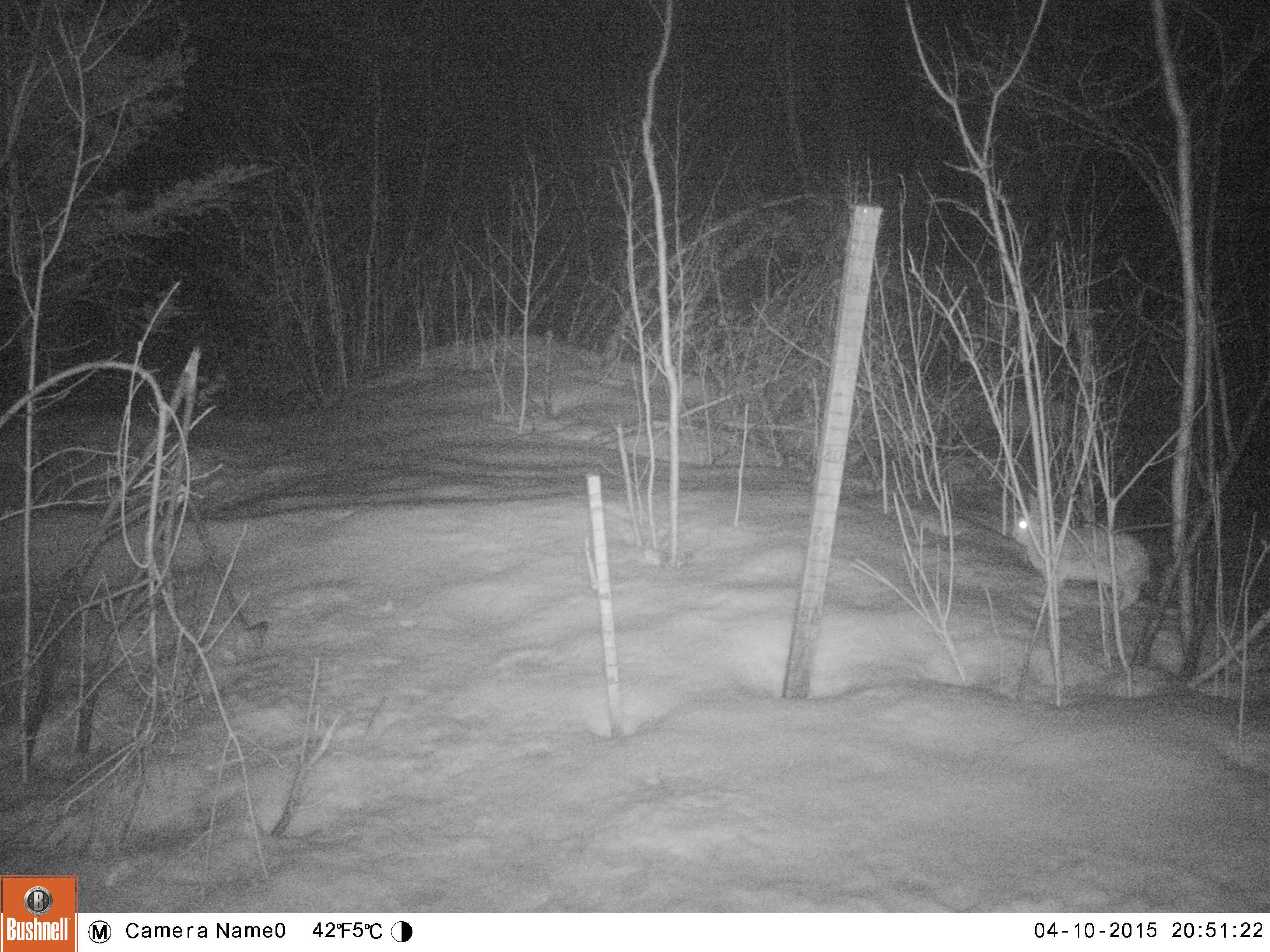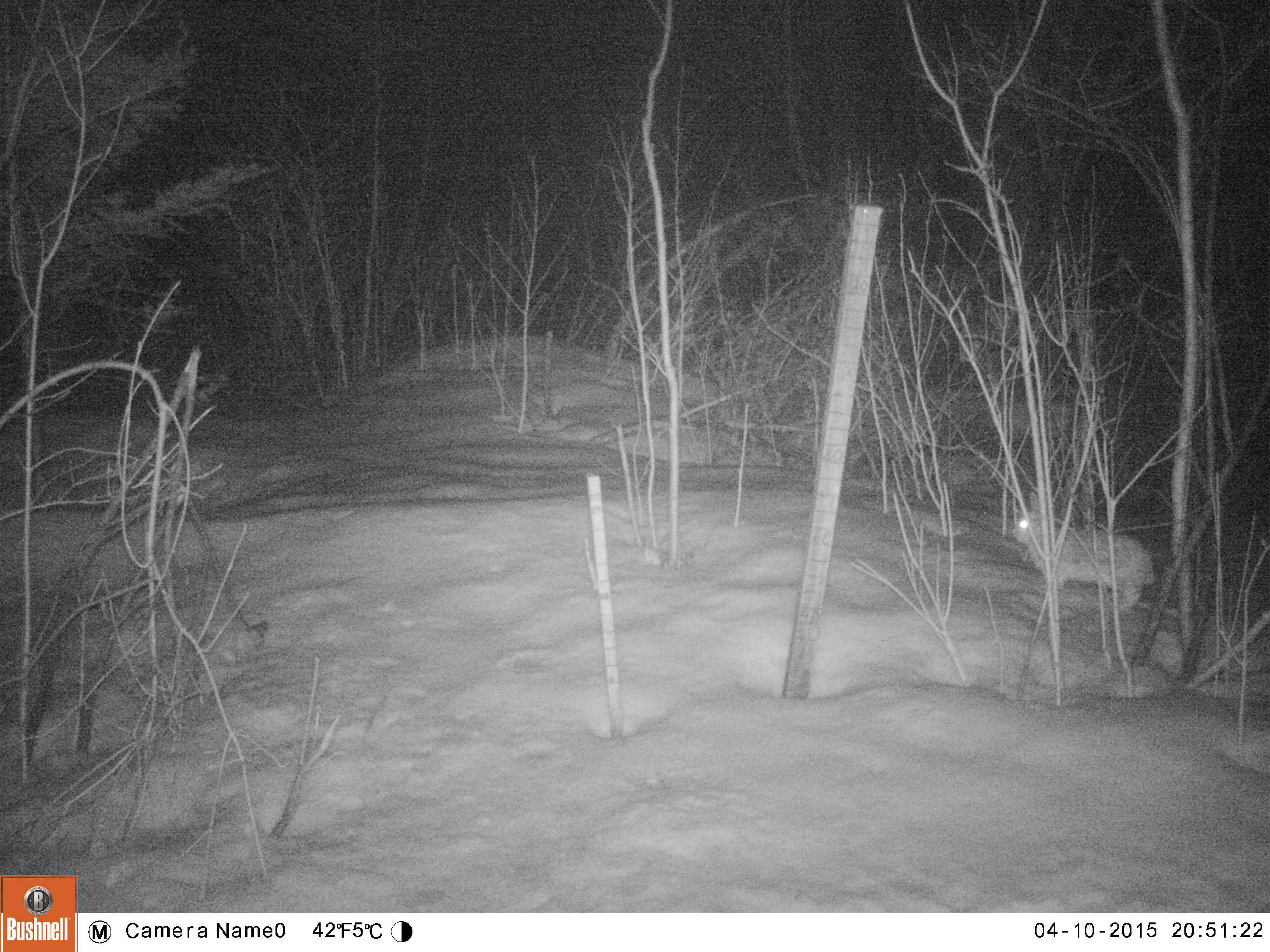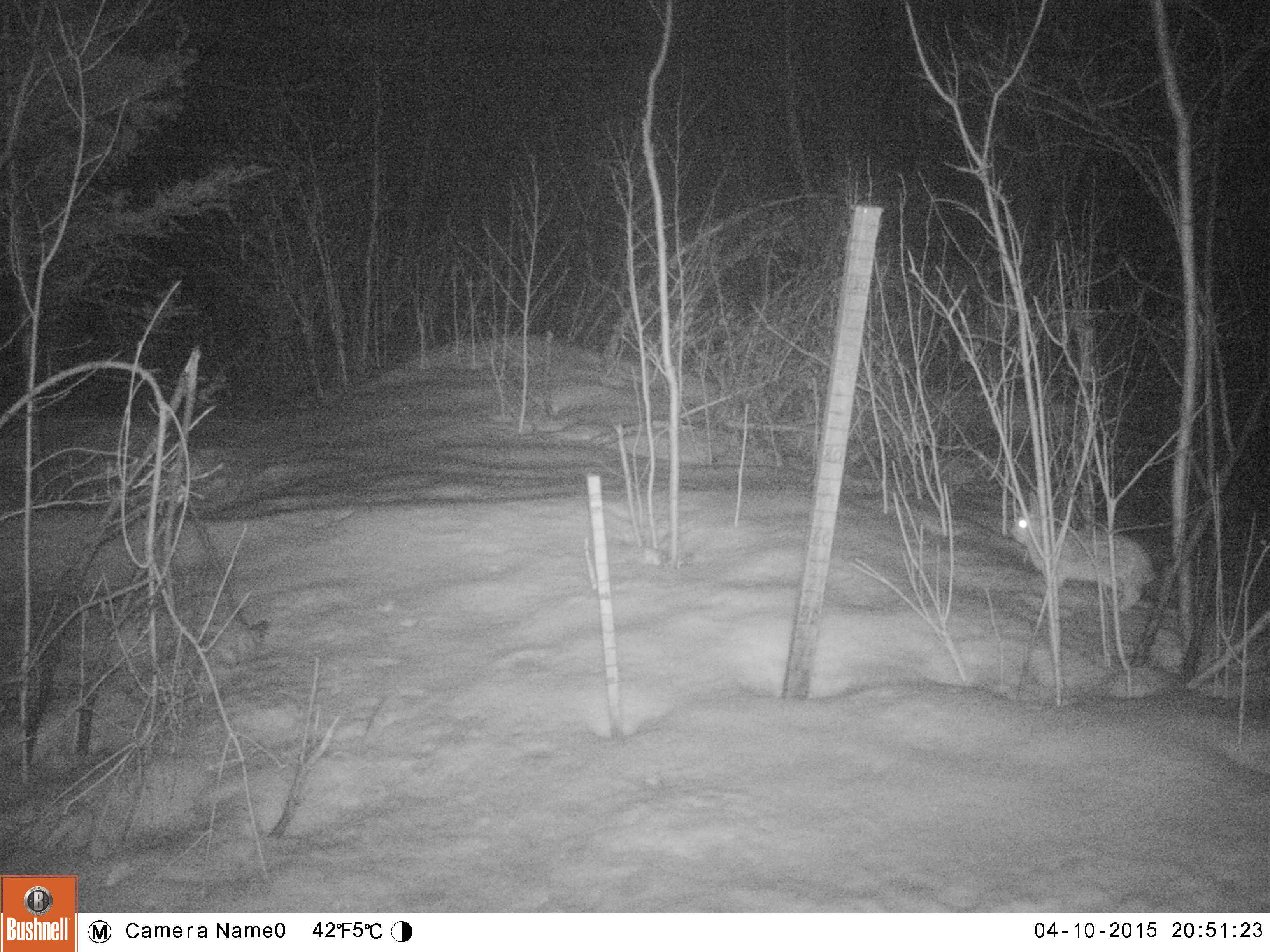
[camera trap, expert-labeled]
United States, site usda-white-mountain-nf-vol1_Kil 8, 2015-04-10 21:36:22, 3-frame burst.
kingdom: Animalia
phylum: Chordata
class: Mammalia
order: Lagomorpha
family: Leporidae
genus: Lepus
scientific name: Lepus americanus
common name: snowshoe hare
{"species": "snowshoe hare (Lepus americanus)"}